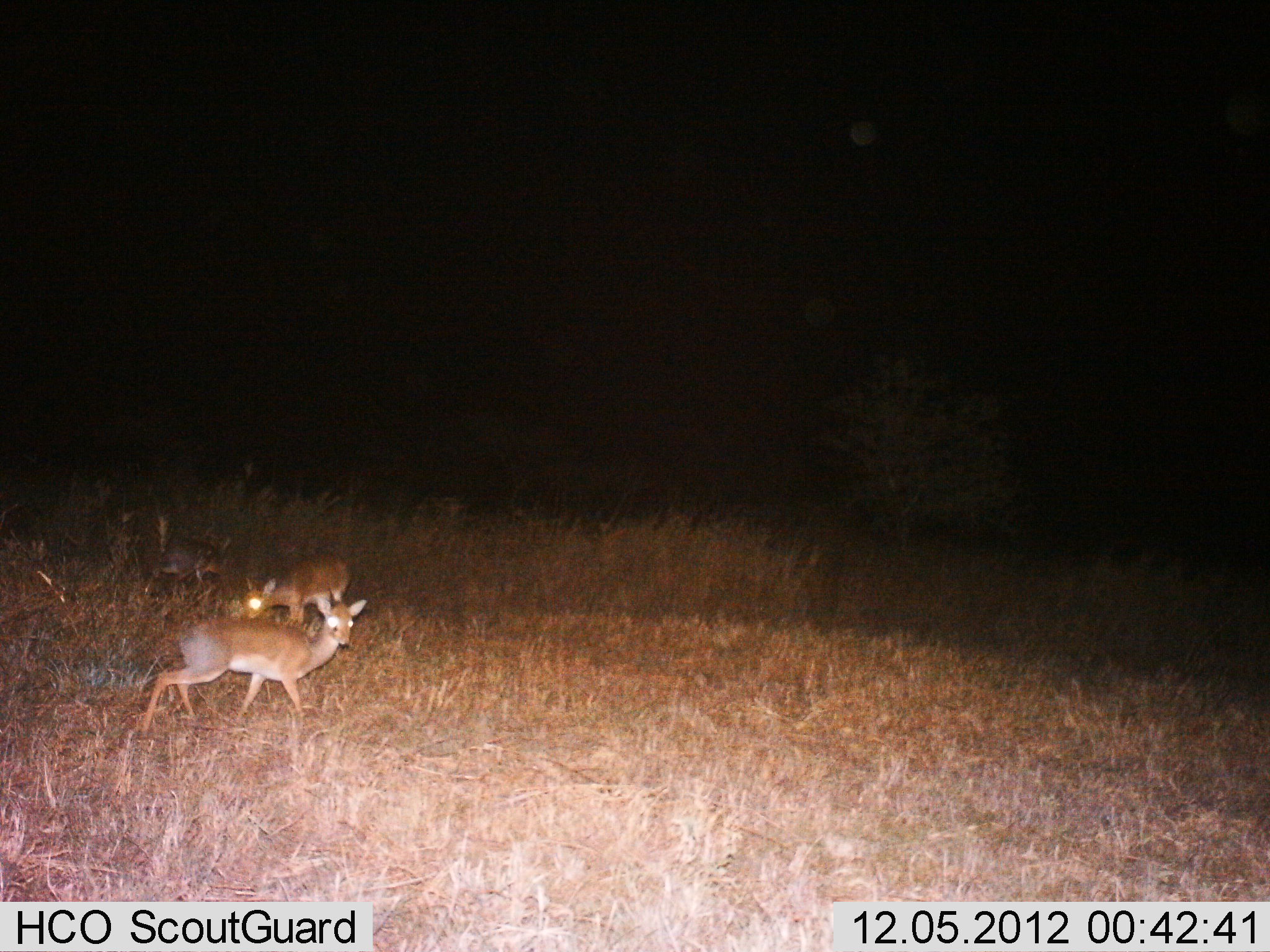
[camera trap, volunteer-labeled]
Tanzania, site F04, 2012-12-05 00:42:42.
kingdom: Animalia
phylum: Chordata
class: Mammalia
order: Artiodactyla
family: Bovidae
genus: Madoqua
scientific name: Madoqua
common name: dikdik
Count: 3.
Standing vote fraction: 50%.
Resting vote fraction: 0%.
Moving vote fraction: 39%.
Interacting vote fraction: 0%.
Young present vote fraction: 0%.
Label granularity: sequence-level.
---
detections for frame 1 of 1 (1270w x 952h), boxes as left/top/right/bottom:
animal: 138/595/367/739; 243/553/352/625; 148/539/224/584